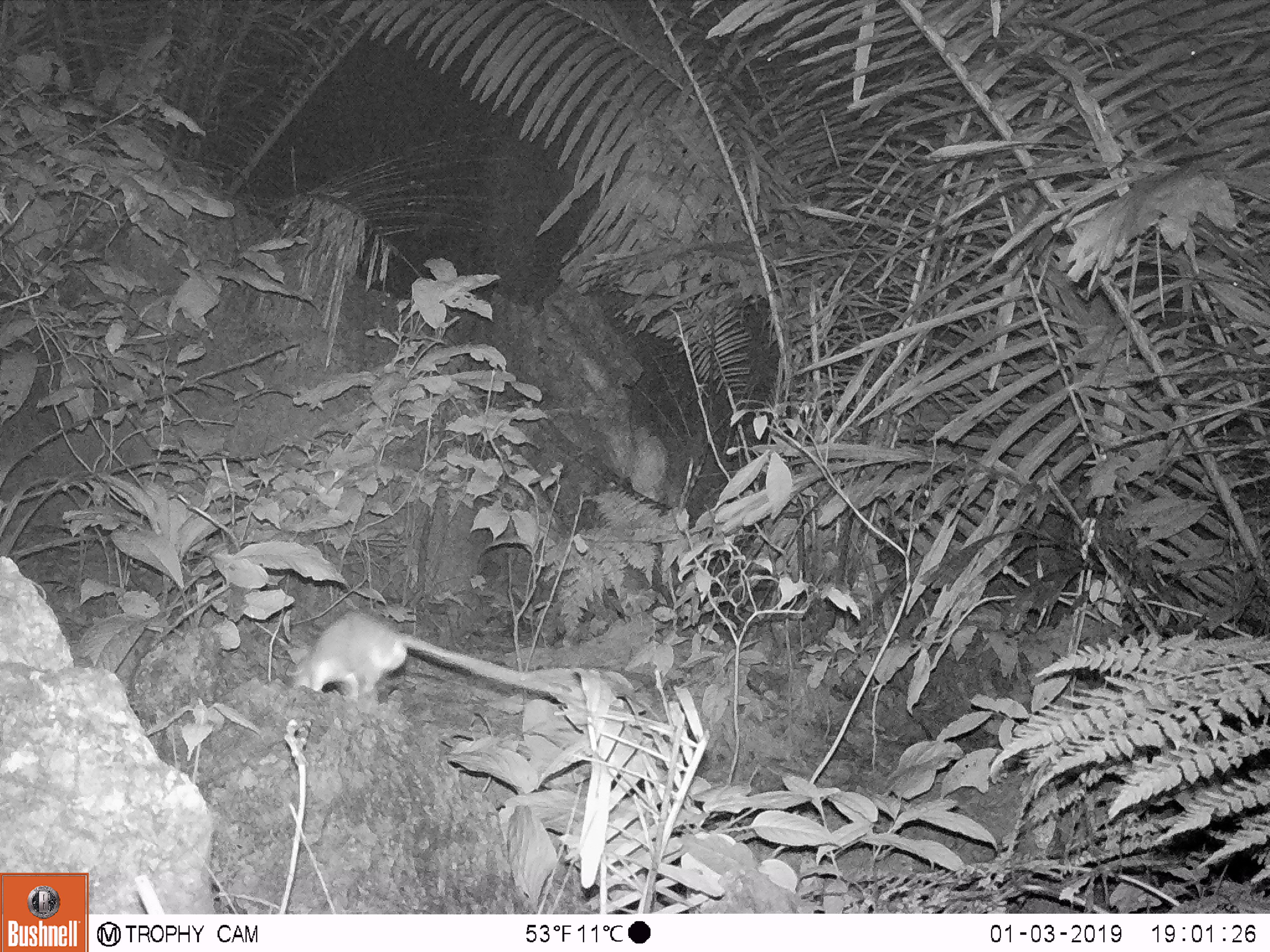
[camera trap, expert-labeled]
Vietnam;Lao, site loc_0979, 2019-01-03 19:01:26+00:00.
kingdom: Animalia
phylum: Chordata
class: Mammalia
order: Rodentia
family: Muridae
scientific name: Muridae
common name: old-world mice and rats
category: unidentified murid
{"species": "unidentified murid (old-world mice and rats) (Muridae)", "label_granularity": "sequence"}